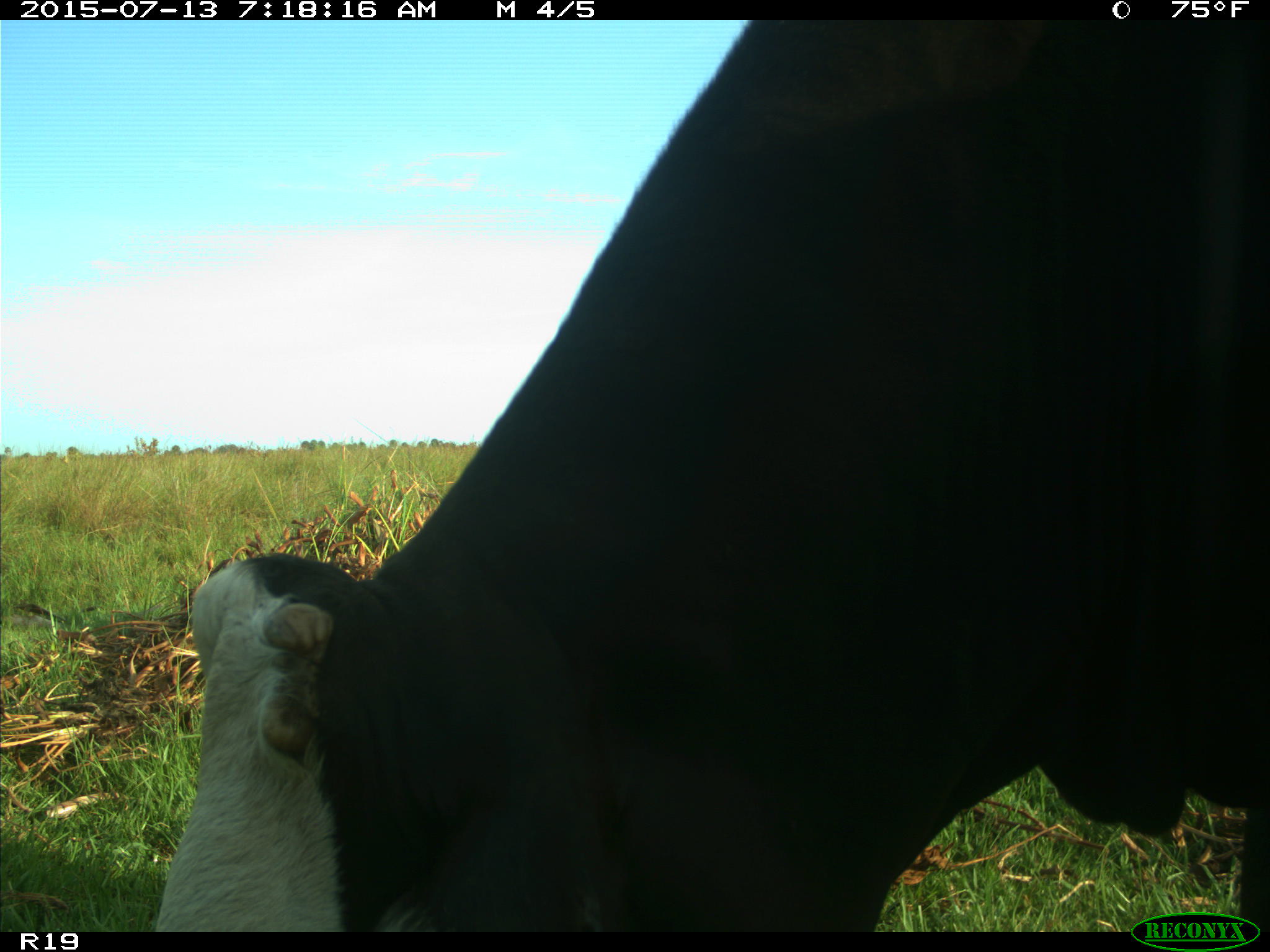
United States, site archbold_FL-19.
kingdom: Animalia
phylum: Chordata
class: Mammalia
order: Artiodactyla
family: Bovidae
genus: Bos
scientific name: Bos taurus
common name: domestic cow